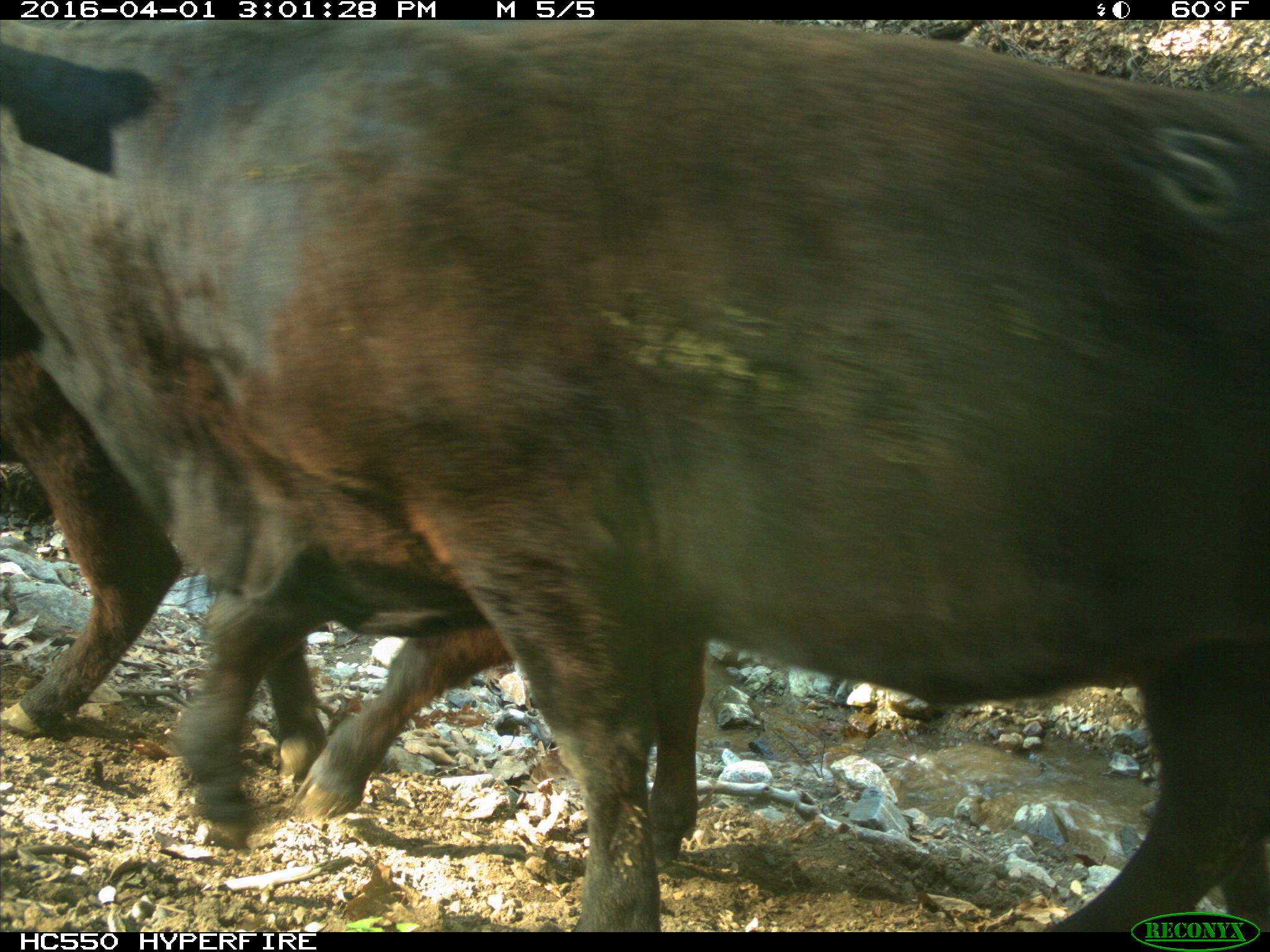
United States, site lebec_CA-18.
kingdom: Animalia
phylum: Chordata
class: Mammalia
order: Artiodactyla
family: Bovidae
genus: Bos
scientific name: Bos taurus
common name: domestic cow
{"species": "Bos taurus (domestic cow)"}